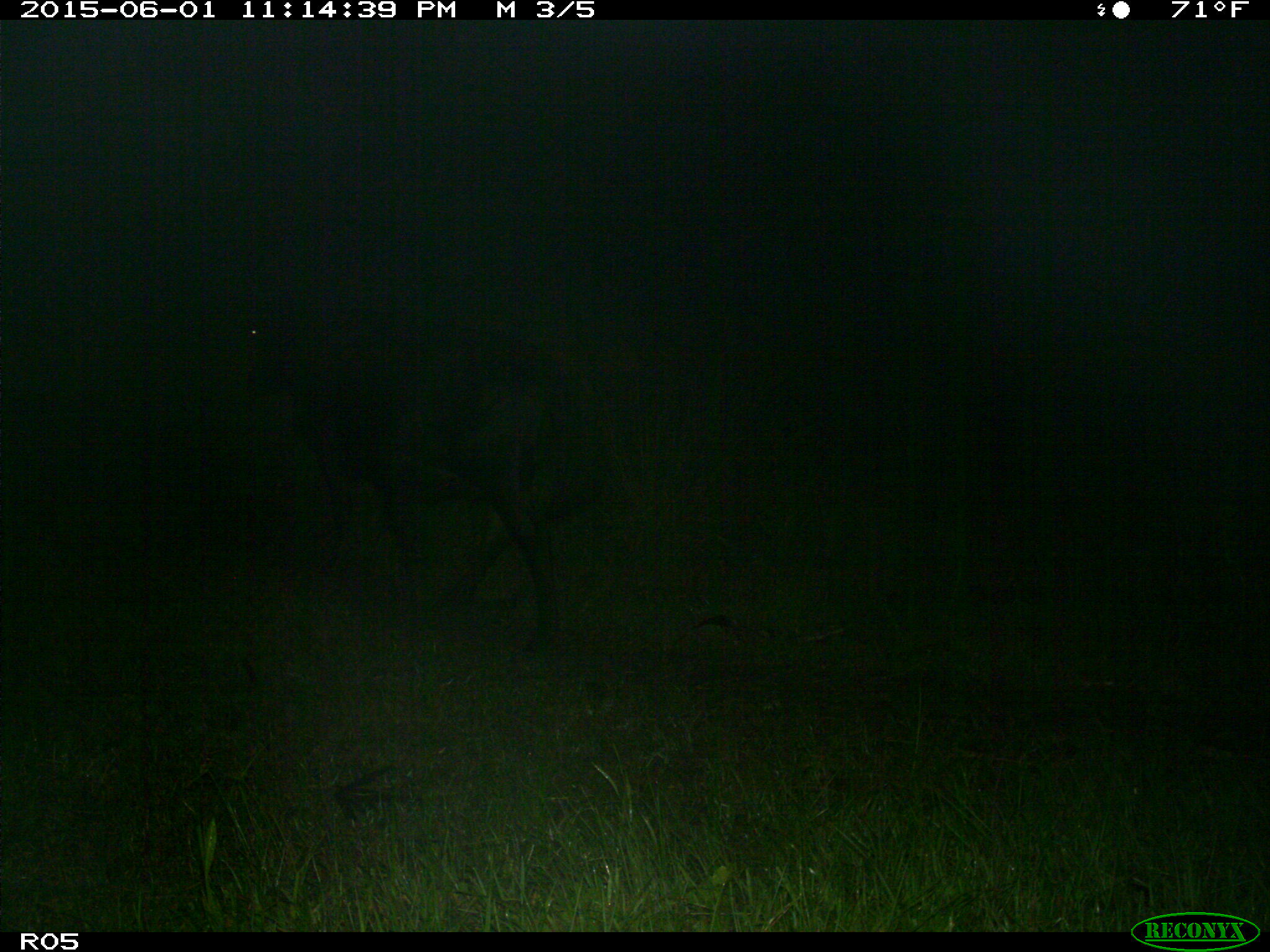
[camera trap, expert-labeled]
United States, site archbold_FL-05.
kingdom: Animalia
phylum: Chordata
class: Mammalia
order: Artiodactyla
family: Bovidae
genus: Bos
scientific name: Bos taurus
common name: domestic cow